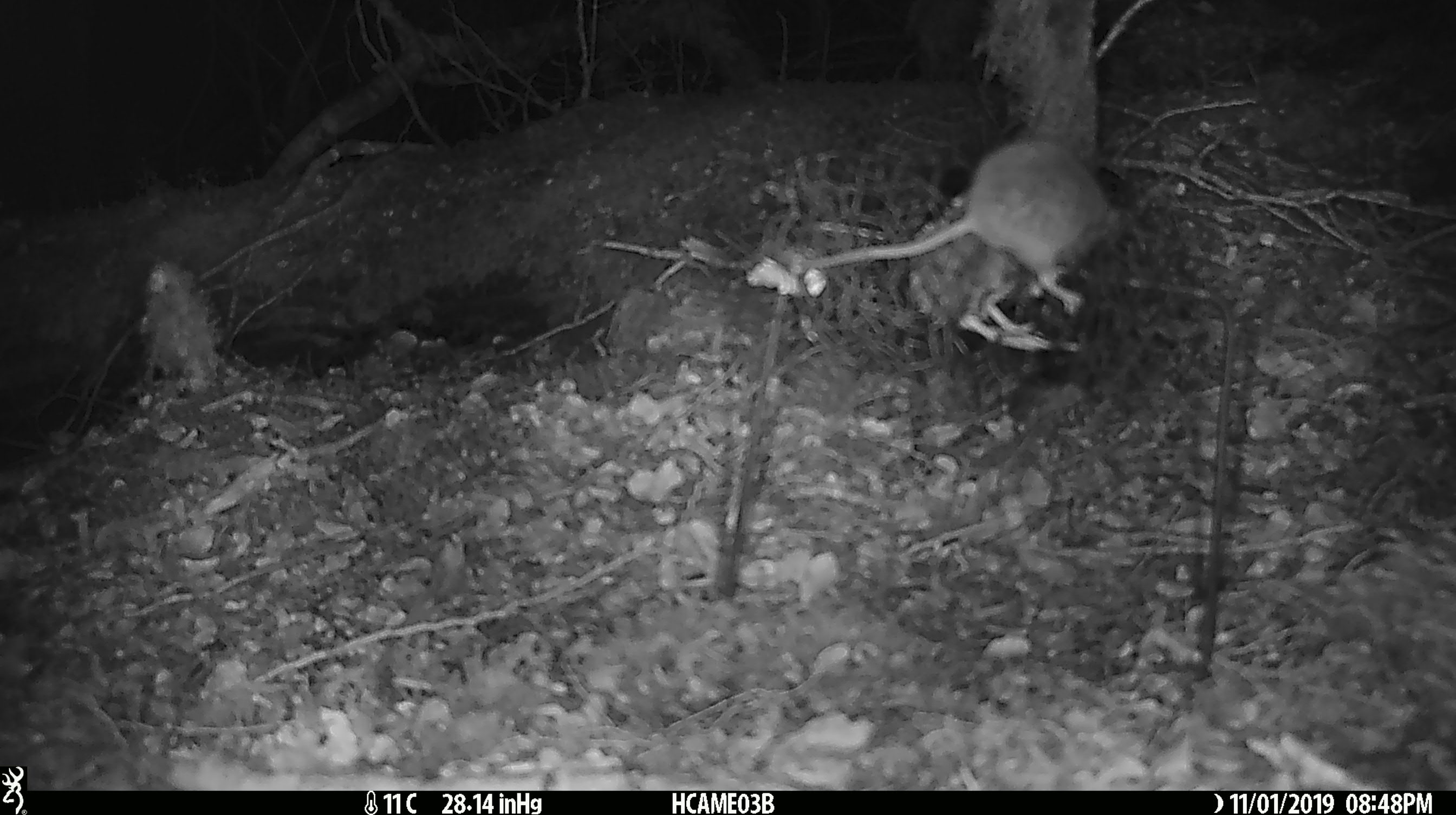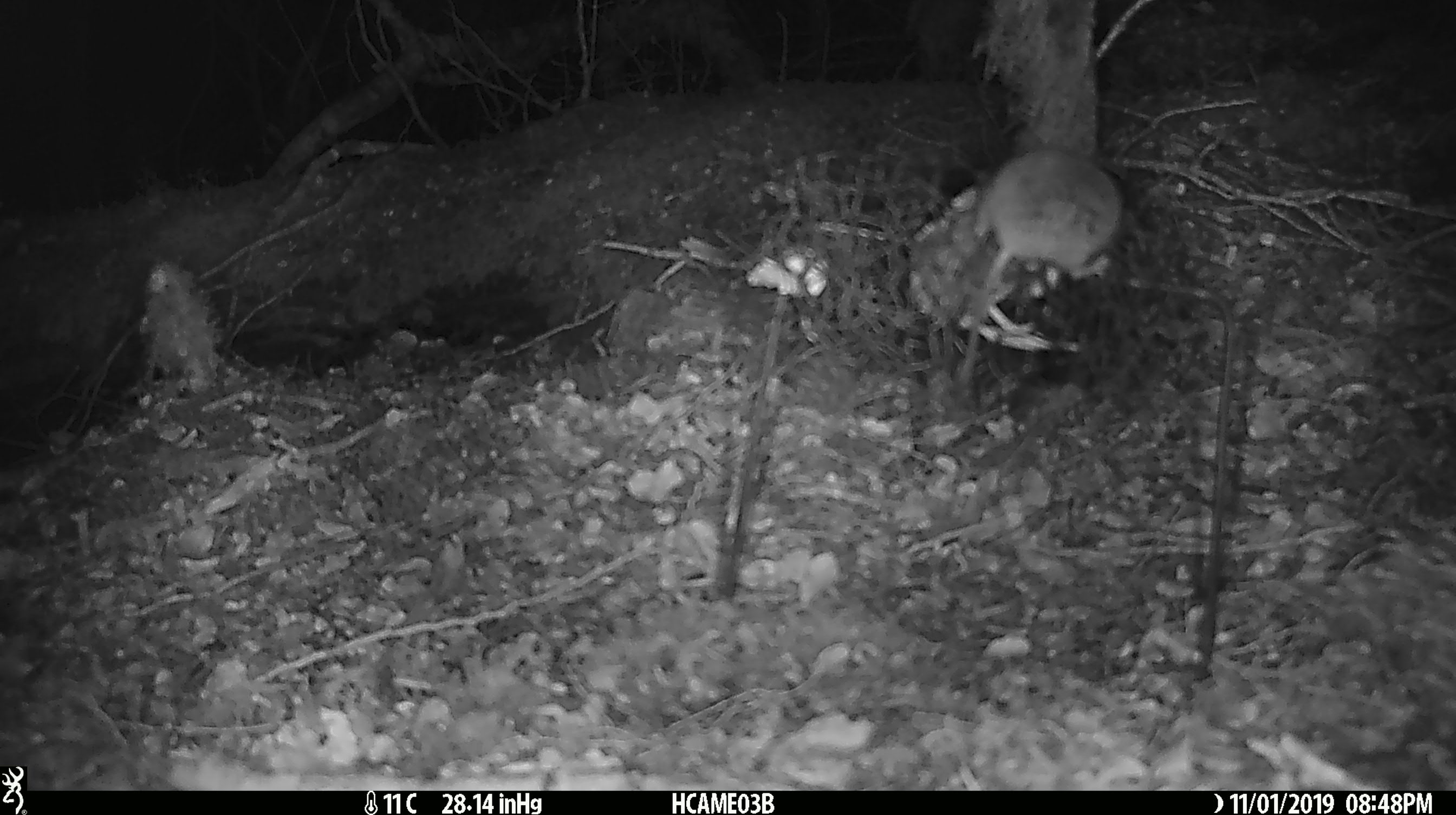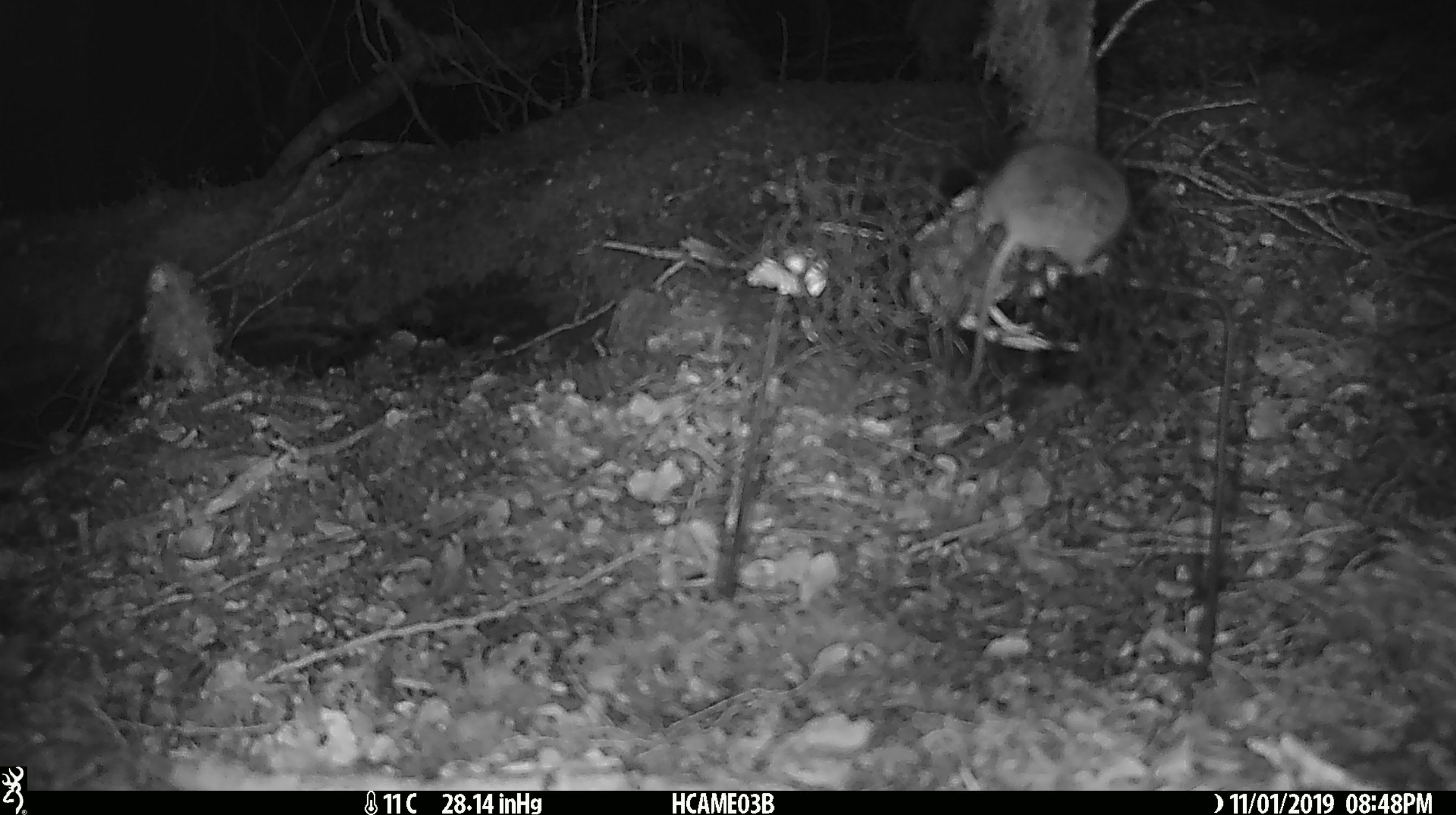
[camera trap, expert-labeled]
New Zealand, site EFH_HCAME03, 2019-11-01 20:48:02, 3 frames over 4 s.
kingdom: Animalia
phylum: Chordata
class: Mammalia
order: Rodentia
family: Muridae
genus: Mus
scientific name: Mus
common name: mouse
Mouse (Mus).